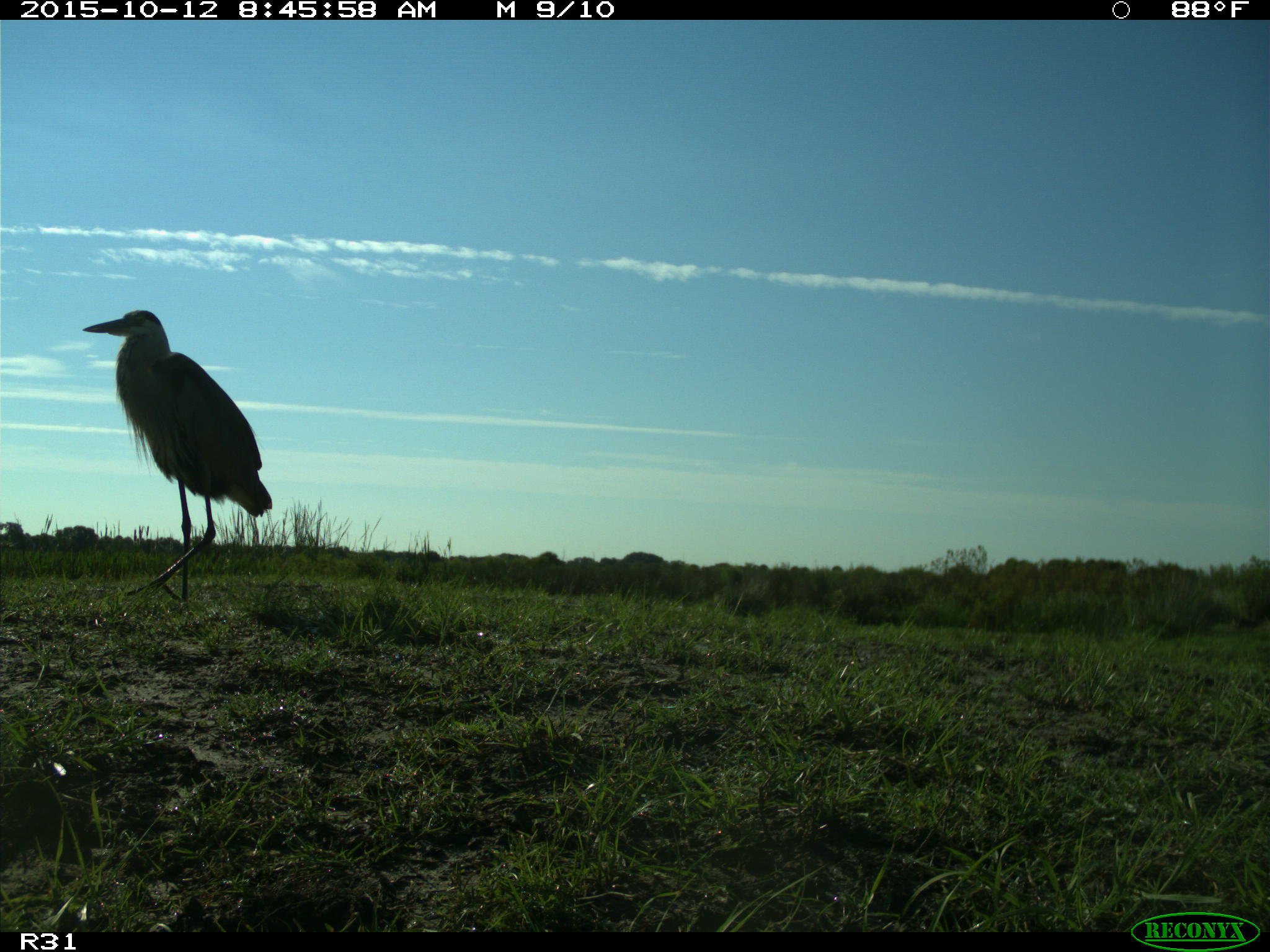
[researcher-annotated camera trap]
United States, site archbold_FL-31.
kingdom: Animalia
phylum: Chordata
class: Aves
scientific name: Aves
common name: birds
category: unidentified bird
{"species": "unidentified bird (birds) (Aves)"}